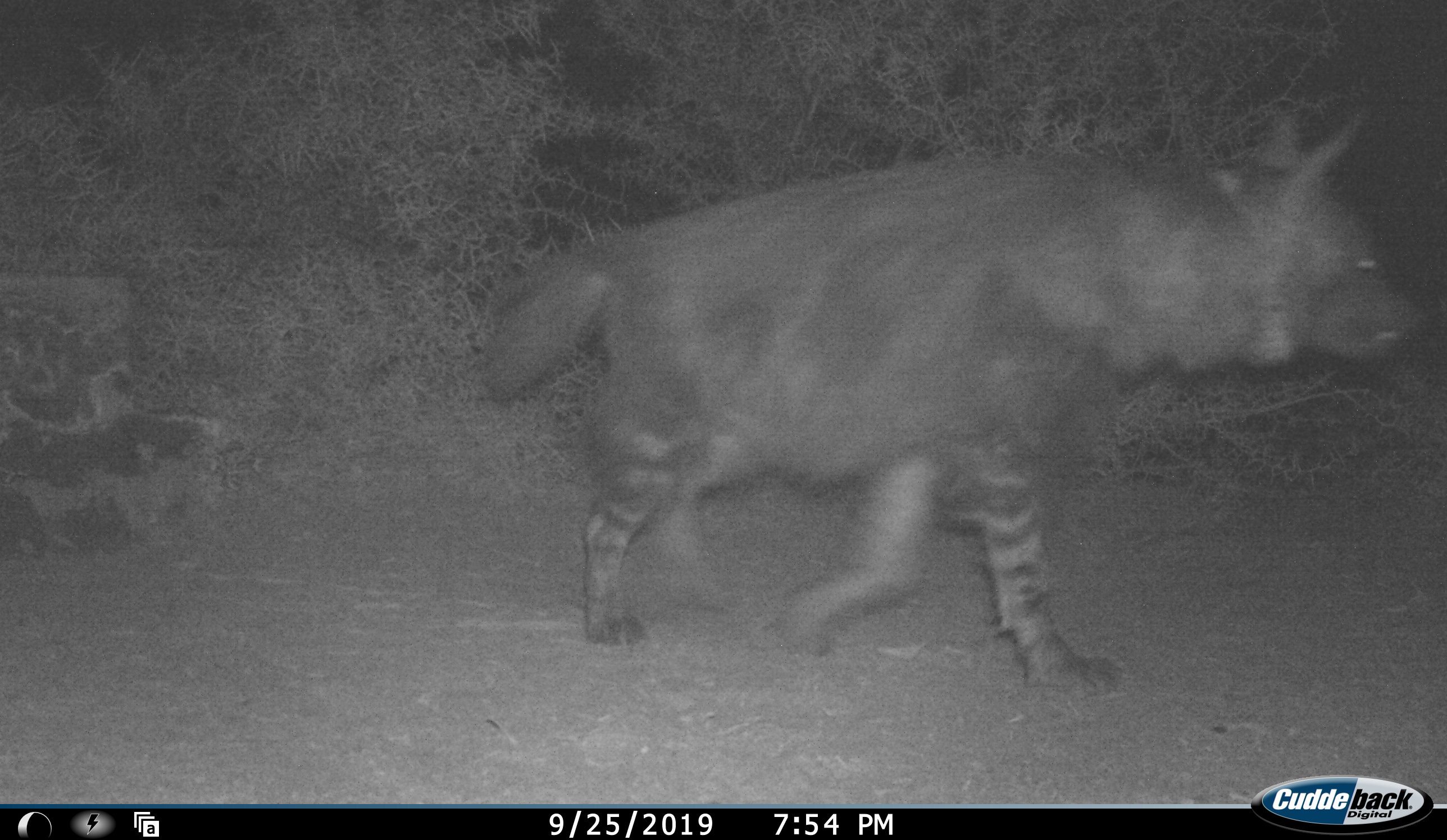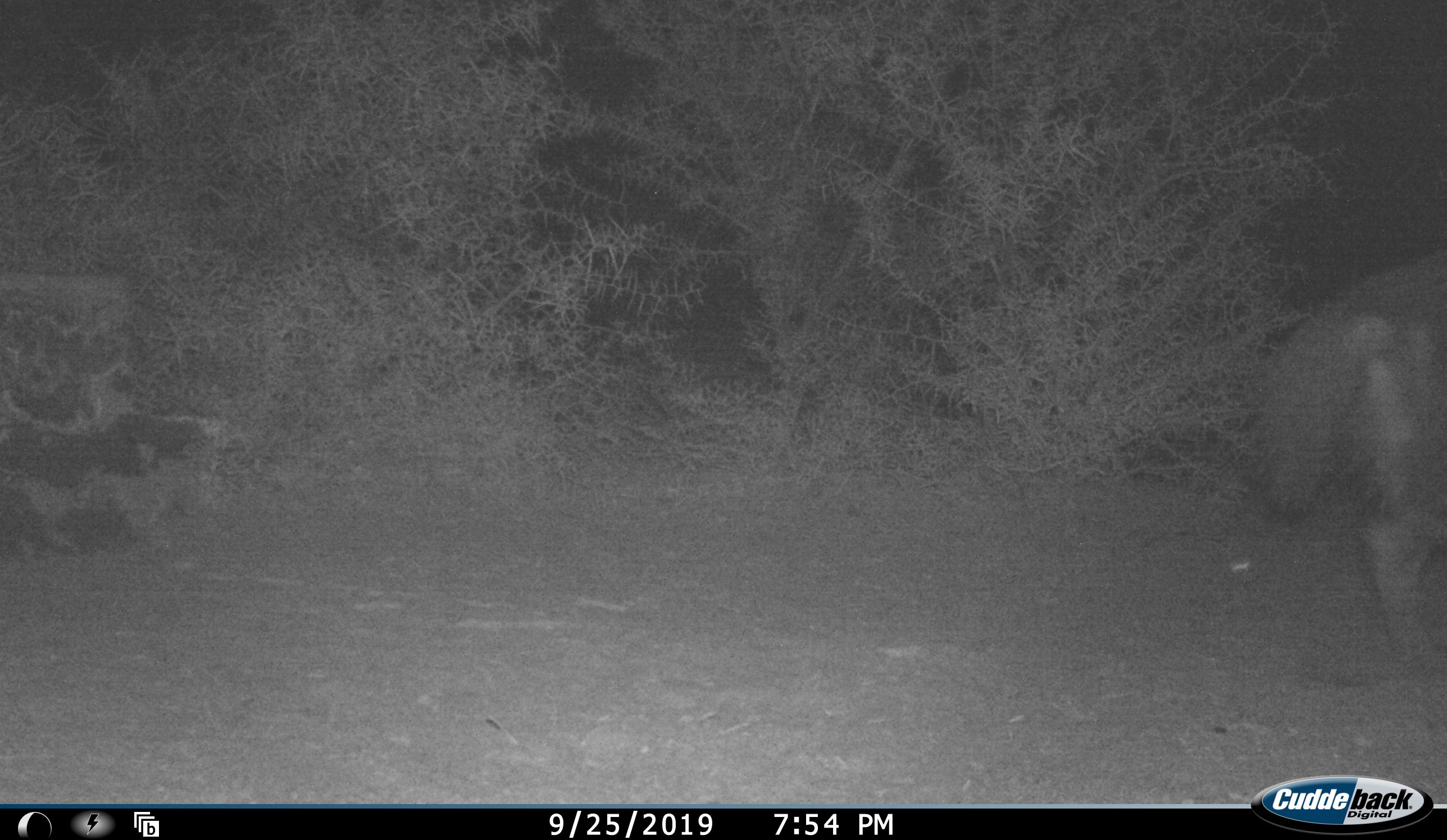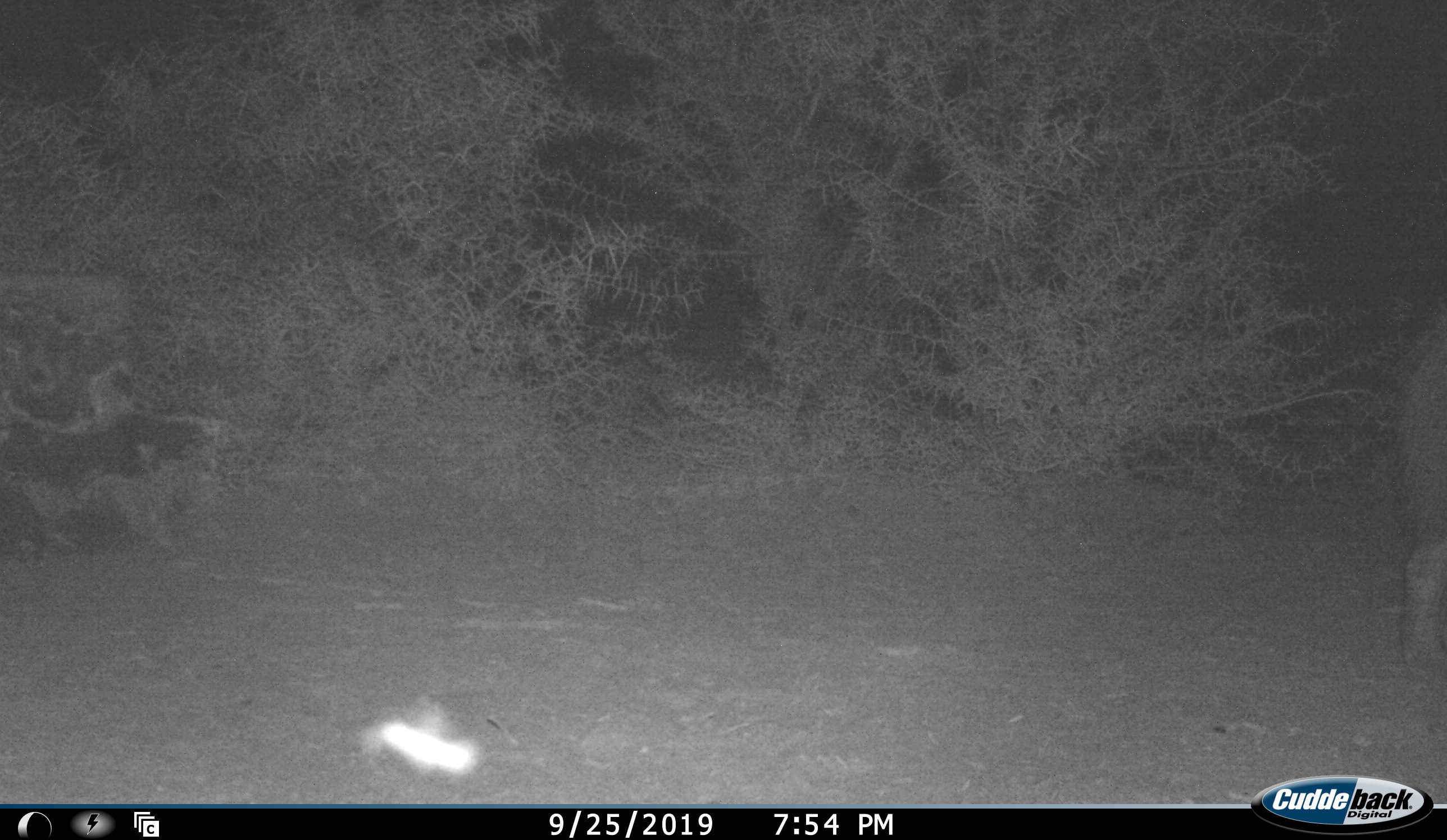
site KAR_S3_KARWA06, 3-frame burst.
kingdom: Animalia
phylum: Chordata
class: Mammalia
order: Carnivora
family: Hyaenidae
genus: Parahyaena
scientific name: Parahyaena brunnea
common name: brown hyena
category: hyenabrown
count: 1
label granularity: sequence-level